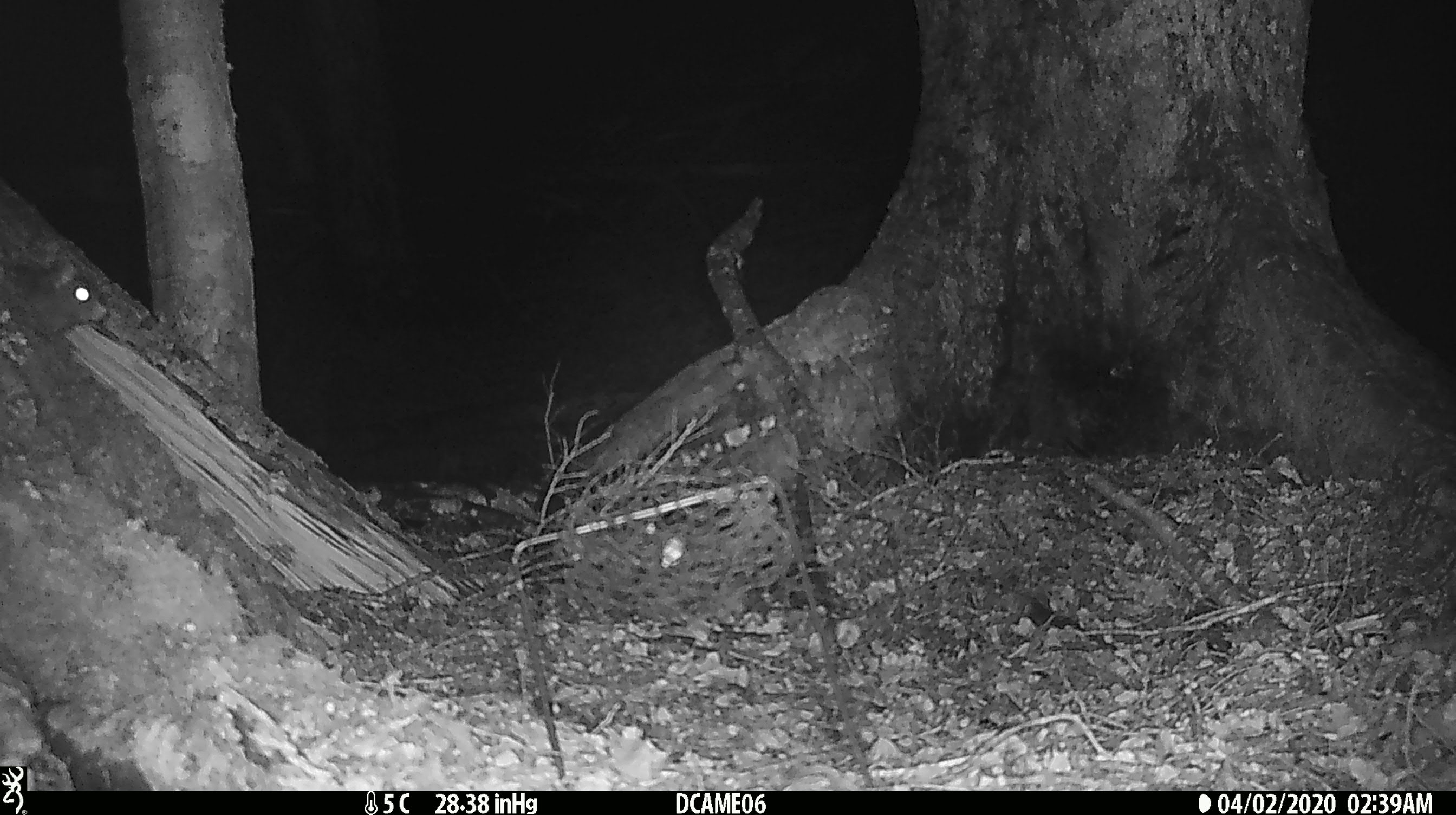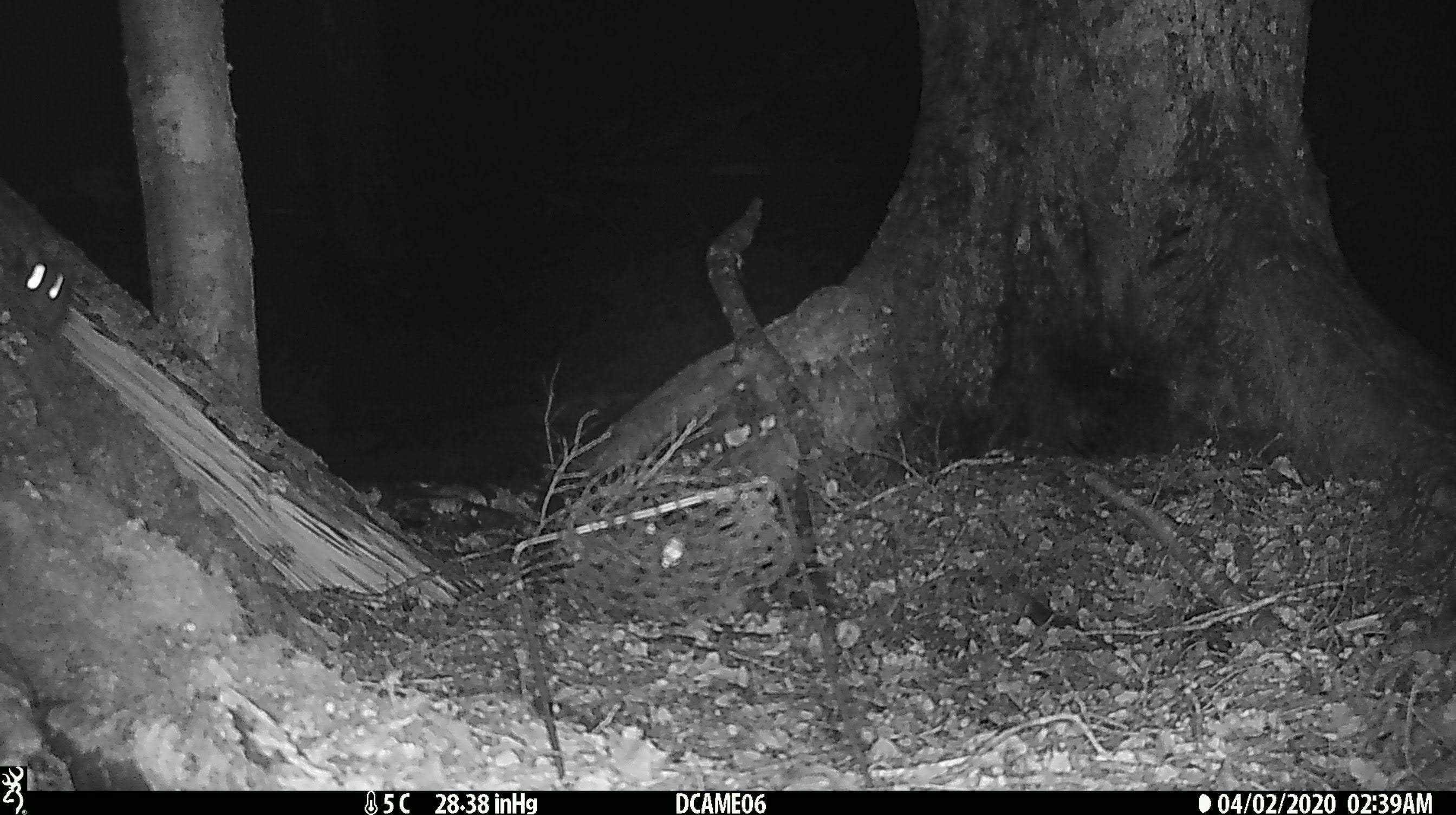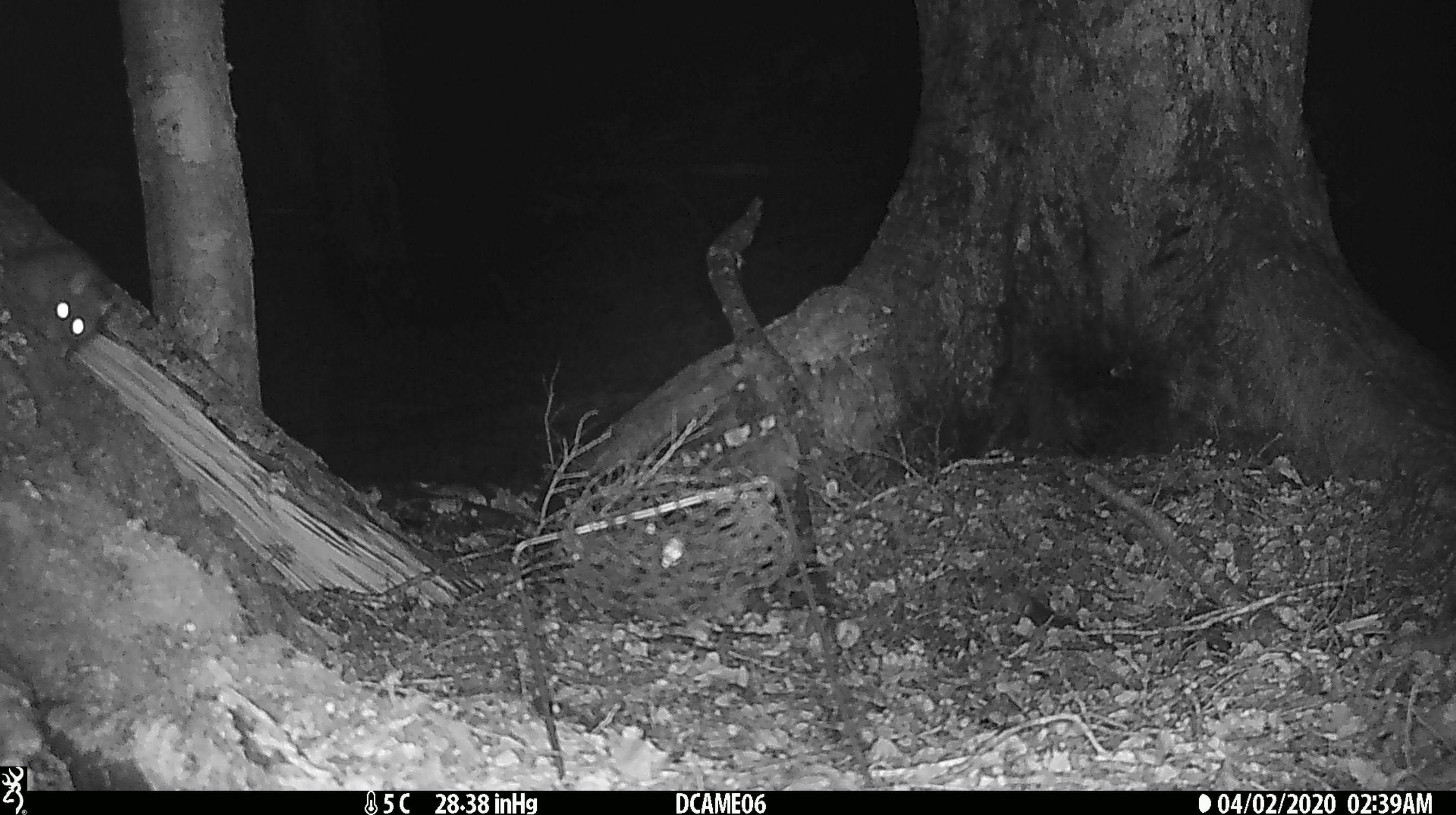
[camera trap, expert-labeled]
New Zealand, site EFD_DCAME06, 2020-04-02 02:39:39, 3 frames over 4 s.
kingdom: Animalia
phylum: Chordata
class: Mammalia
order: Rodentia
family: Muridae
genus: Rattus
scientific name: Rattus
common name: rat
Rat (Rattus).